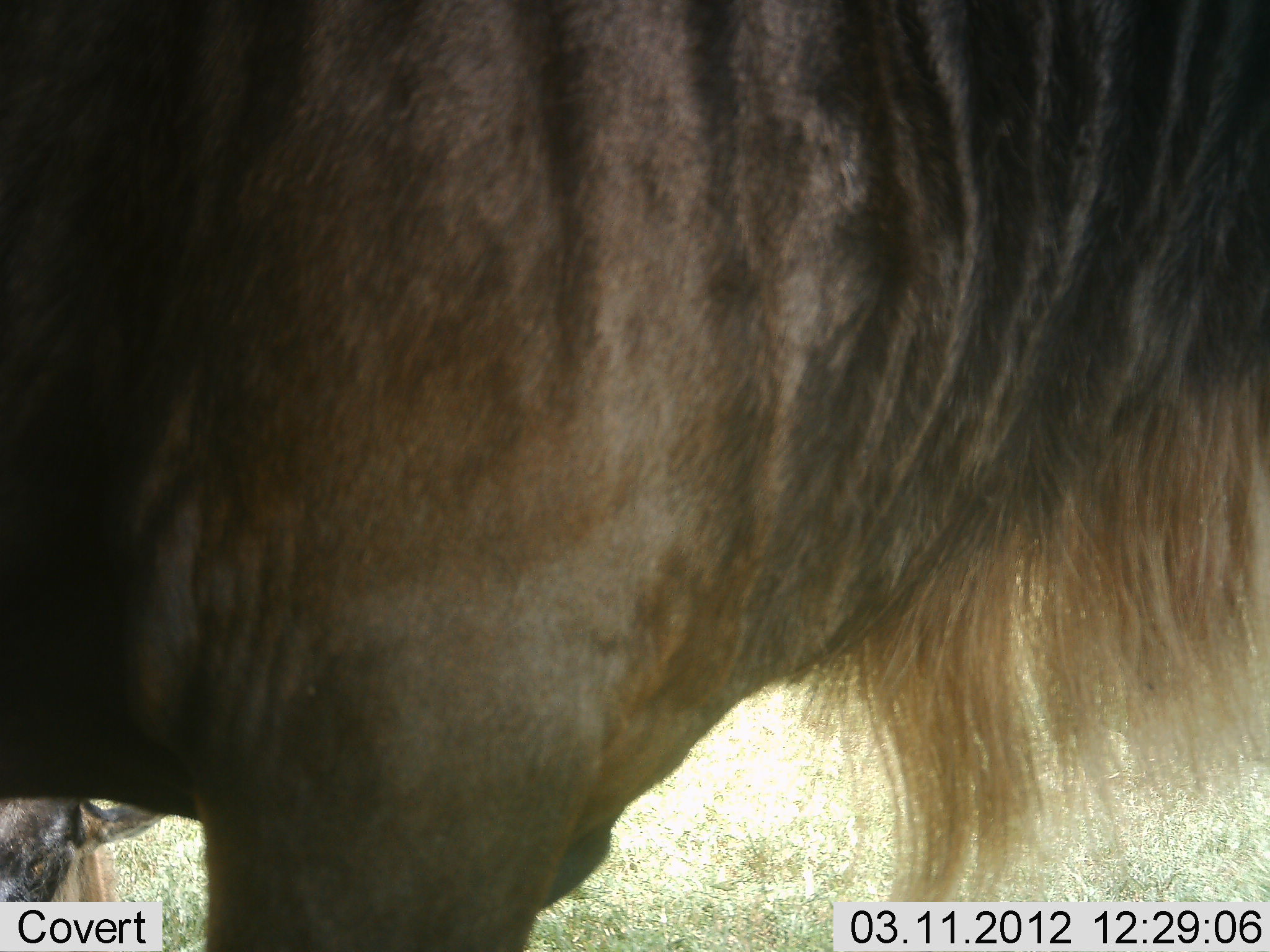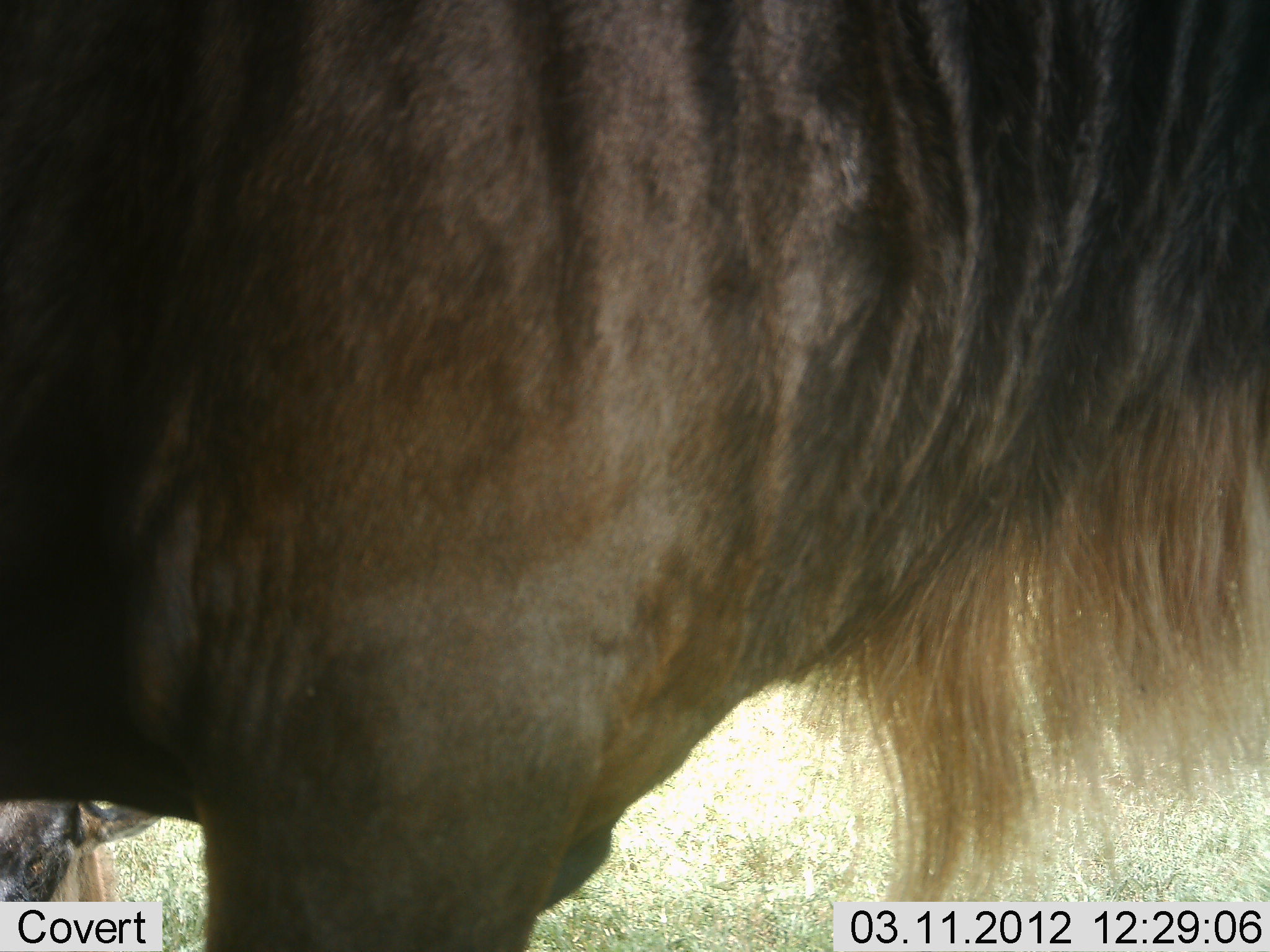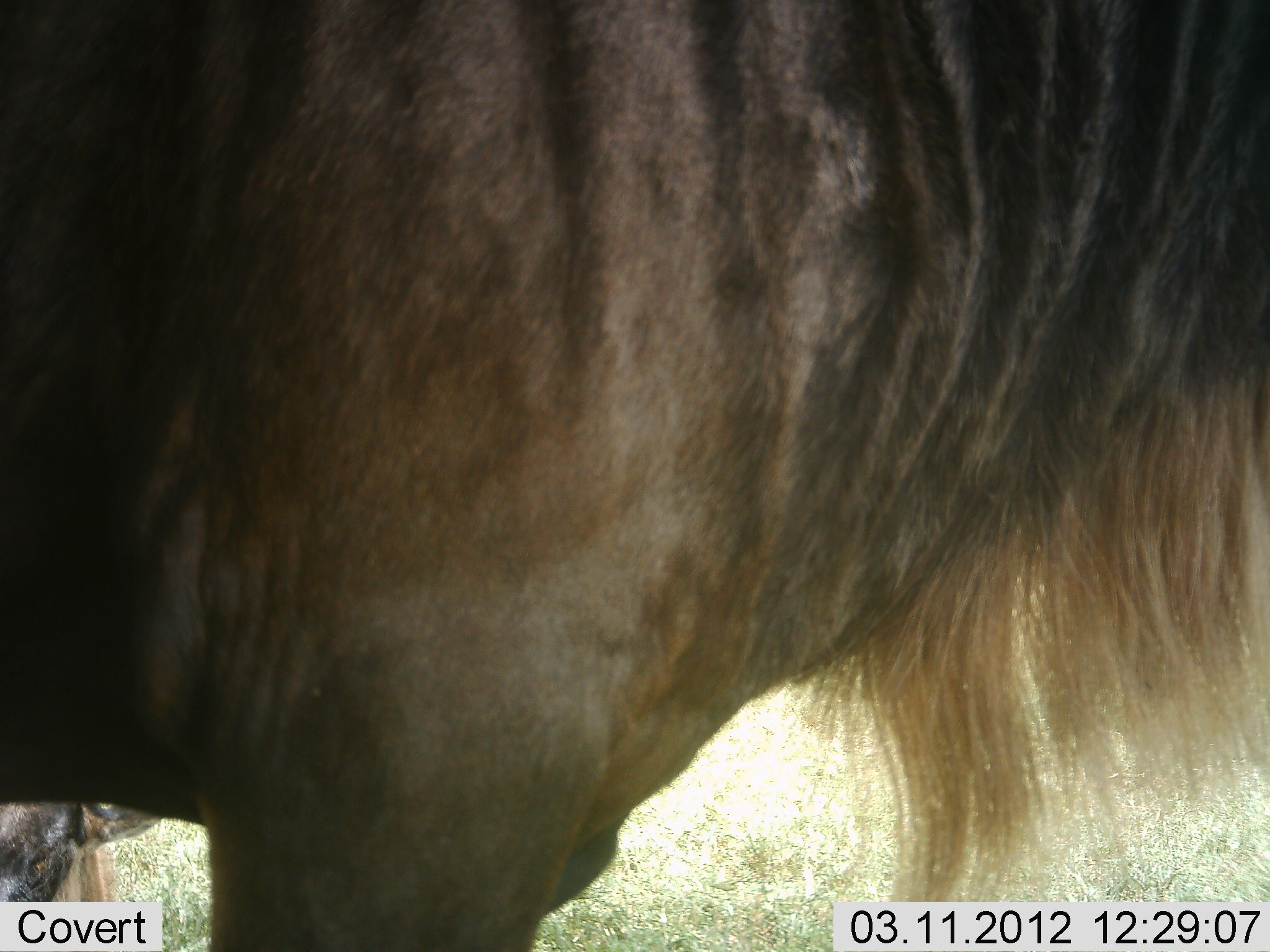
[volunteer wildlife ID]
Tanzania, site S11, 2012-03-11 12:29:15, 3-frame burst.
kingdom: Animalia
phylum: Chordata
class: Mammalia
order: Artiodactyla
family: Bovidae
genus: Connochaetes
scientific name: Connochaetes taurinus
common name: blue wildebeest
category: wildebeest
Wildebeest (blue wildebeest) (Connochaetes taurinus), count 2. Behavior (volunteer vote fractions): standing 100%, resting 25%, moving 0%, interacting 0%. Young present (vote fraction): 25%. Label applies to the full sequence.